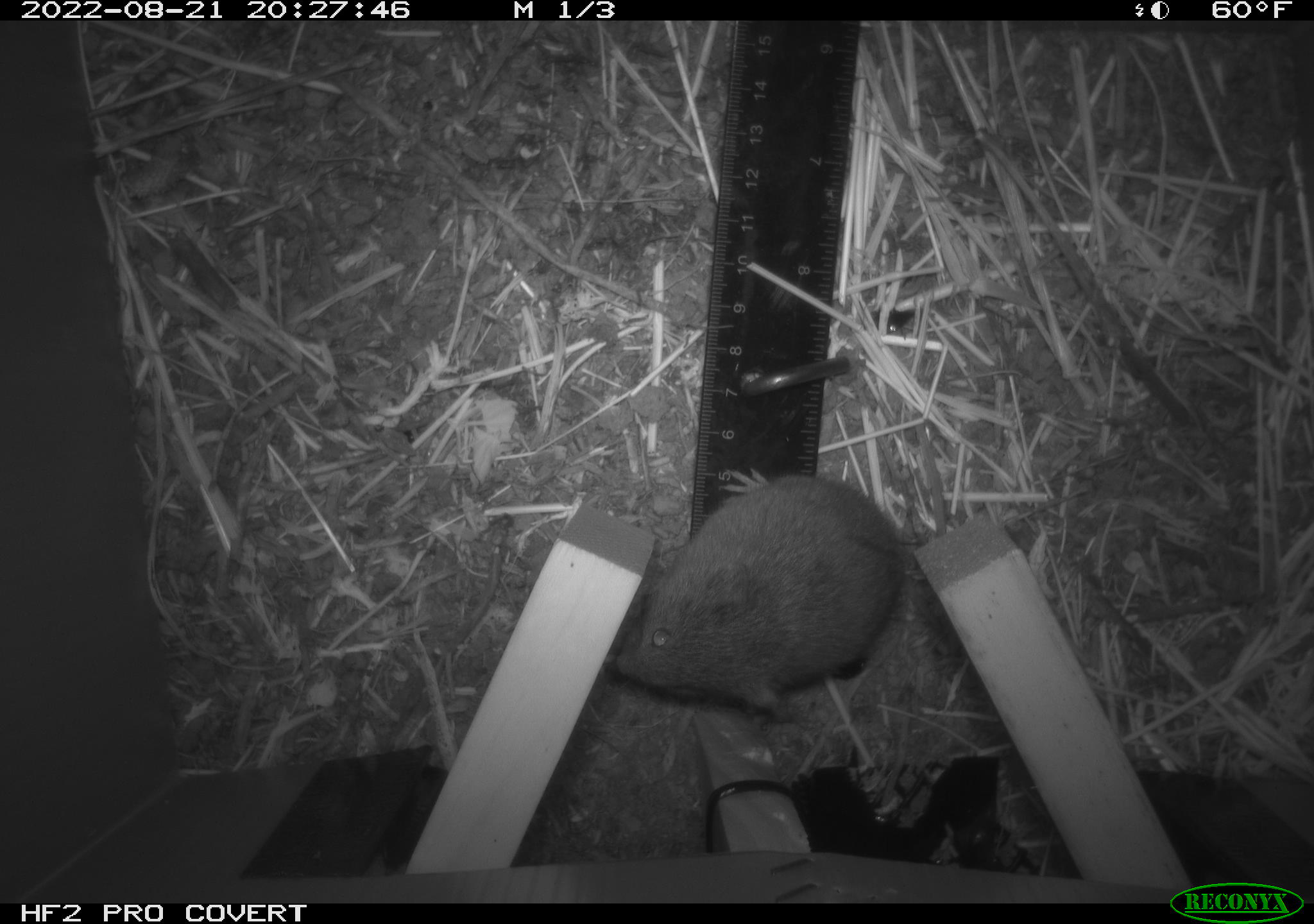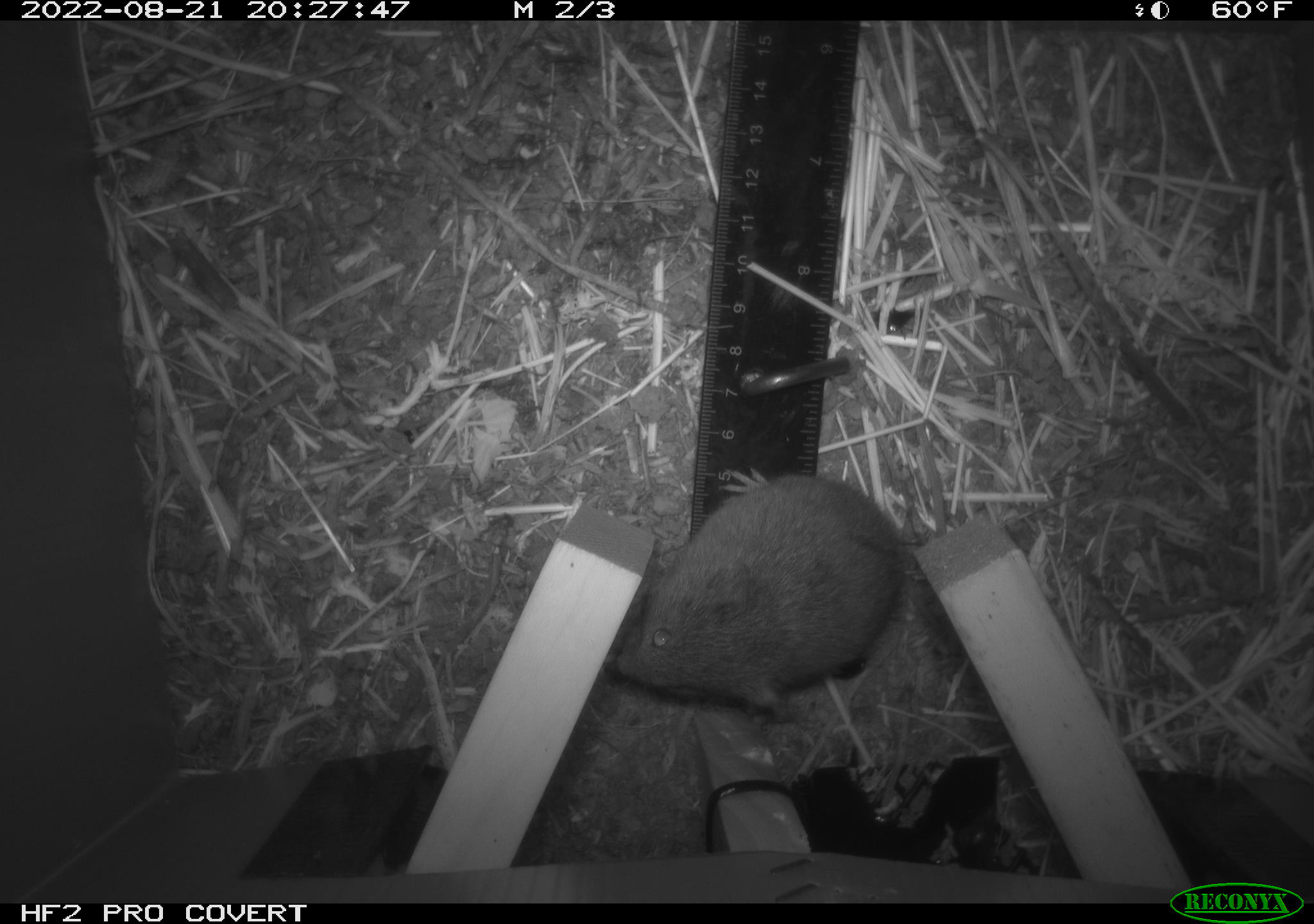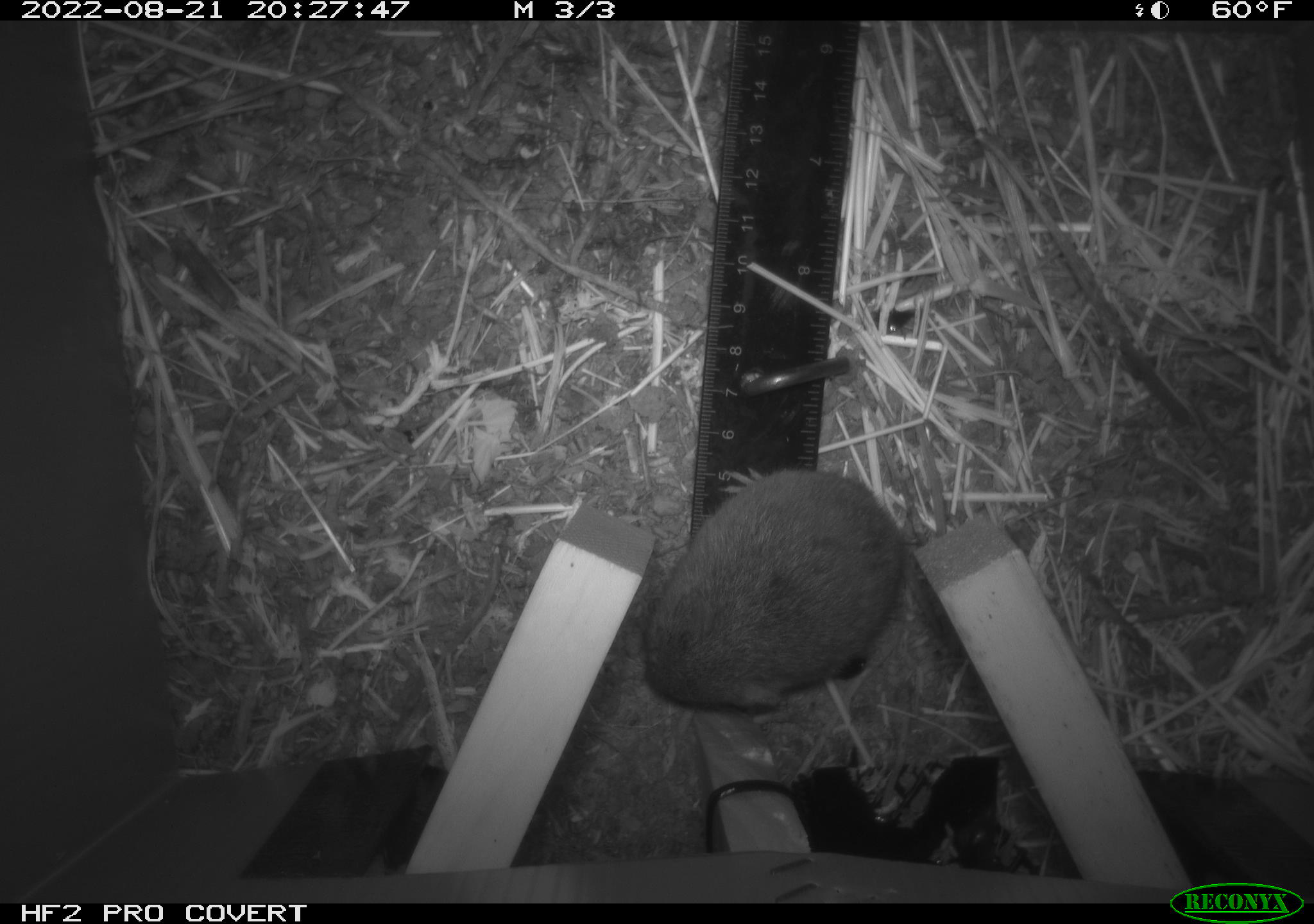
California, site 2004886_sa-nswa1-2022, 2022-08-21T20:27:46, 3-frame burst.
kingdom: Animalia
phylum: Chordata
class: Mammalia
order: Rodentia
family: Cricetidae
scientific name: Cricetidae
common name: hamsters, voles, lemmings, and allies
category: cricetidae family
Cricetidae family (hamsters, voles, lemmings, and allies) (Cricetidae).